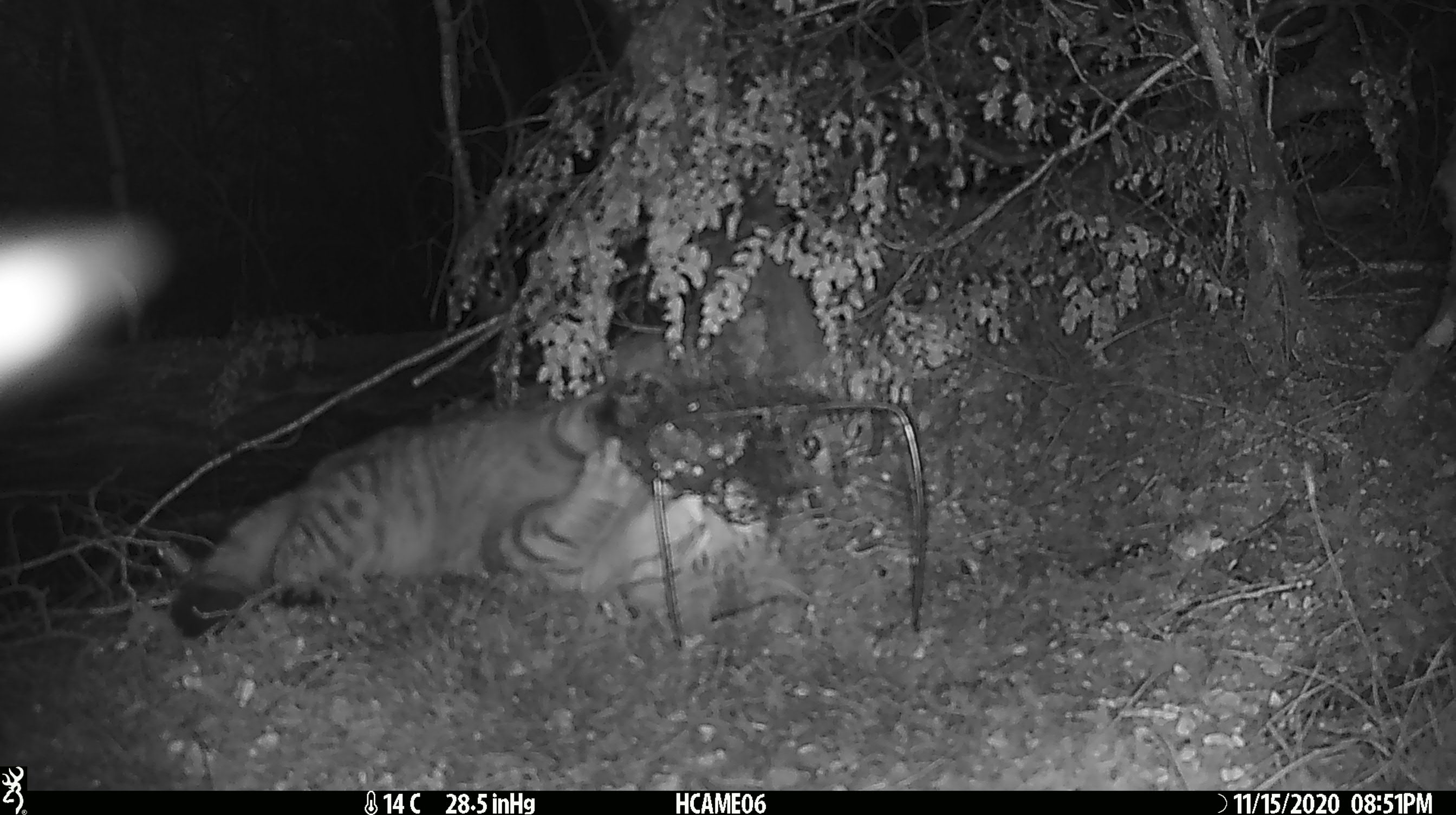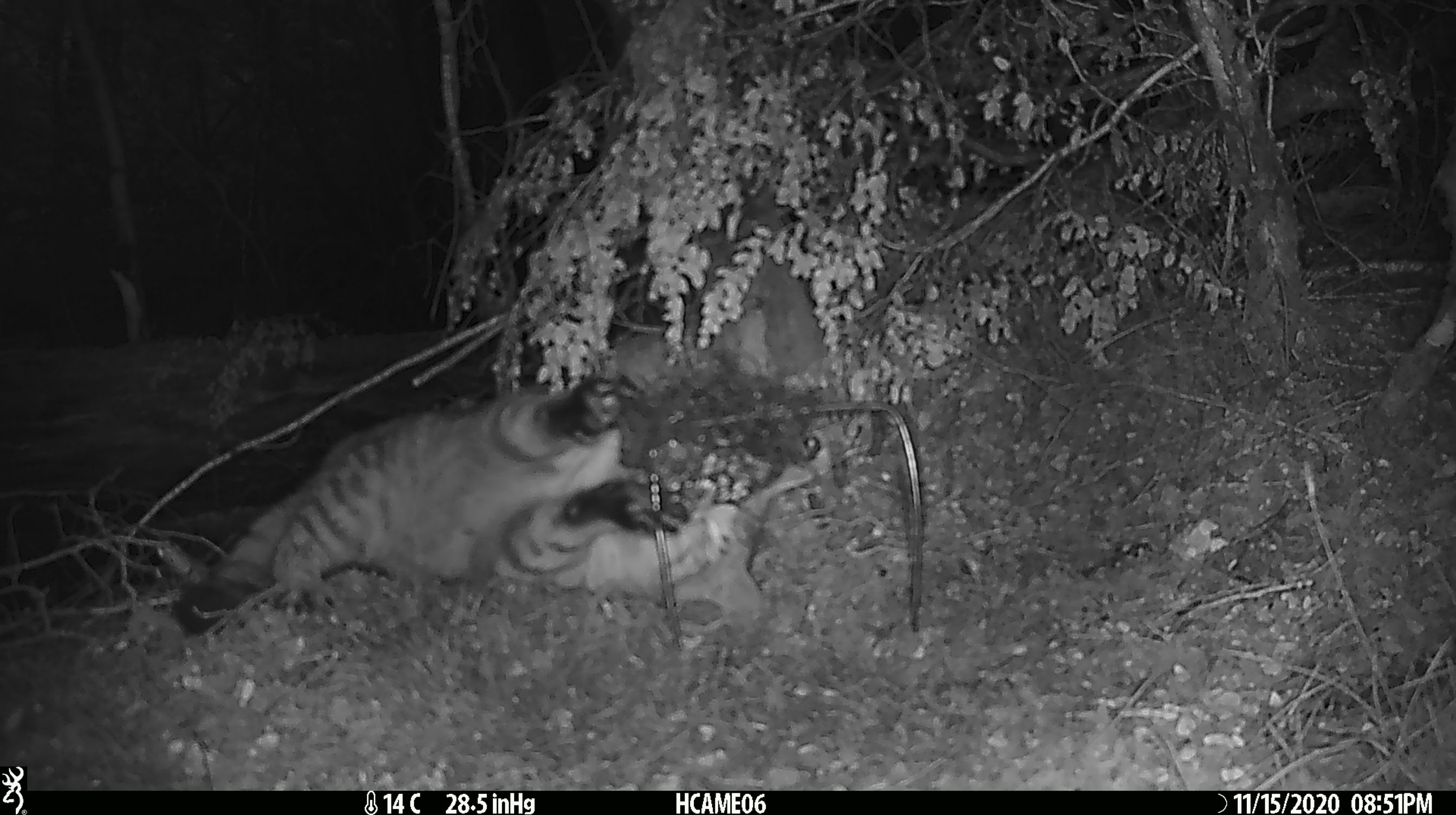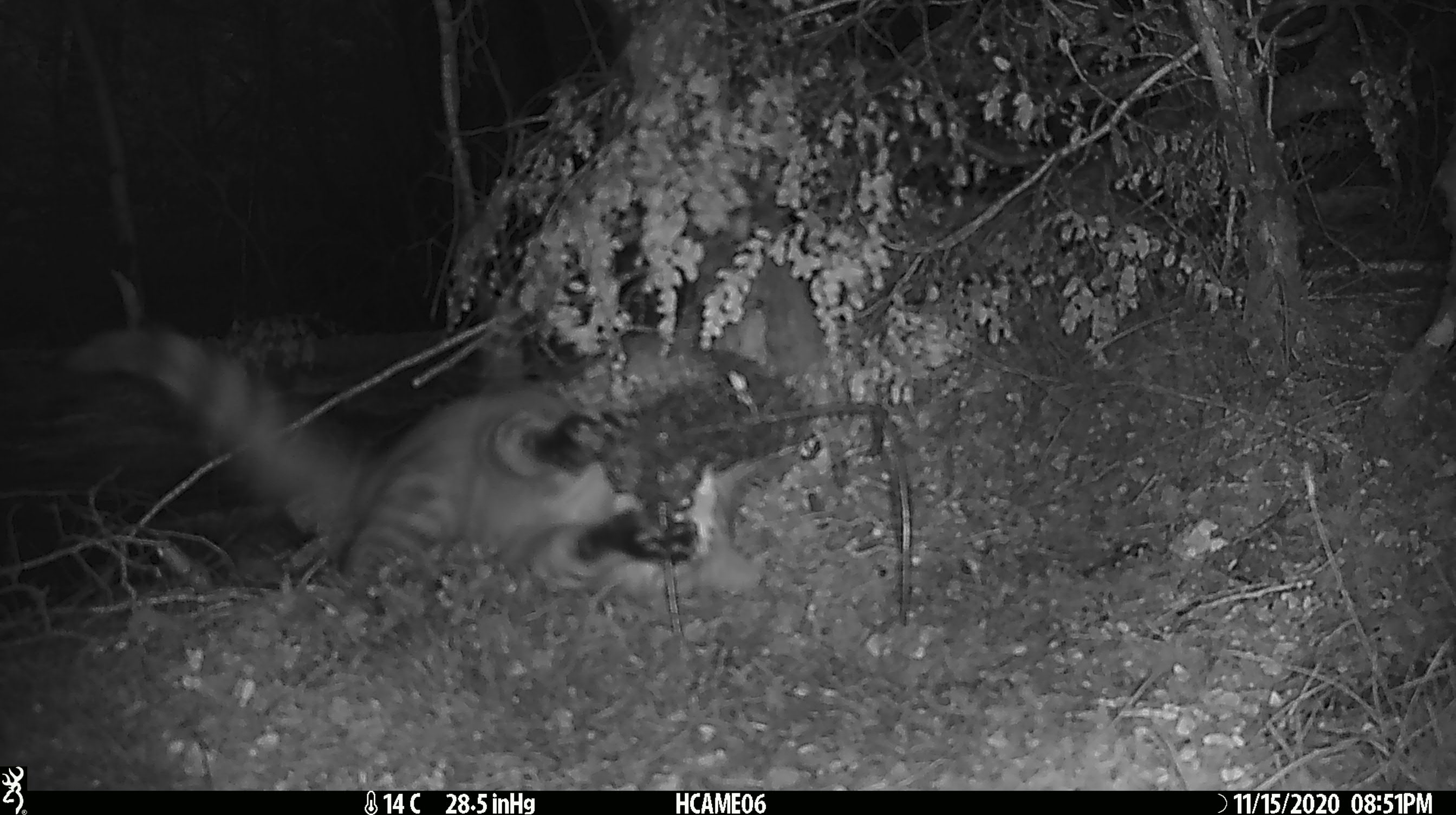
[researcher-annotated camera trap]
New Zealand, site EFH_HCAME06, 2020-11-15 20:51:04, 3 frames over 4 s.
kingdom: Animalia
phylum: Chordata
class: Mammalia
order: Carnivora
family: Felidae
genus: Felis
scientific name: Felis catus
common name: domestic cat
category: cat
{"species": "cat (domestic cat) (Felis catus)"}